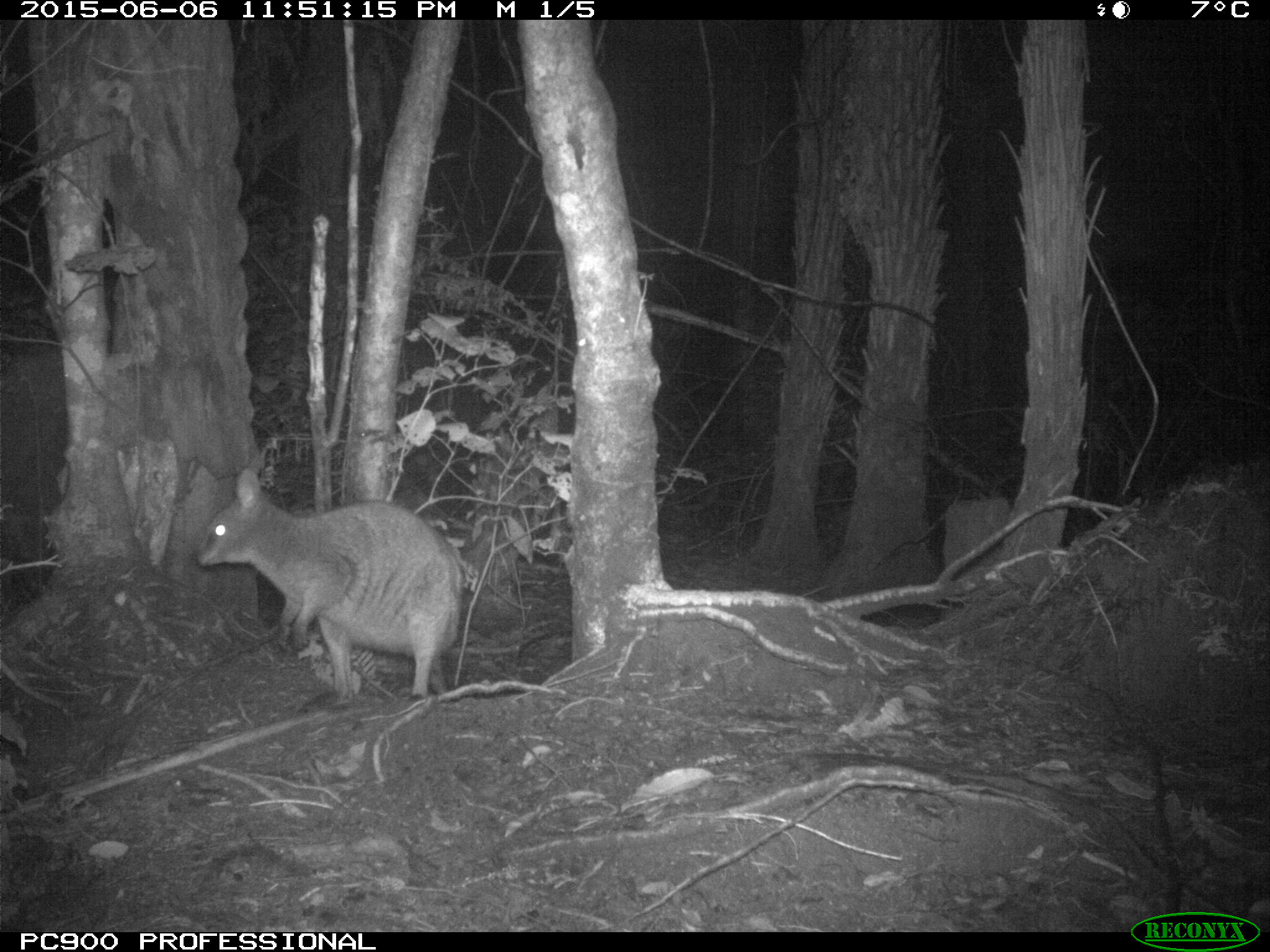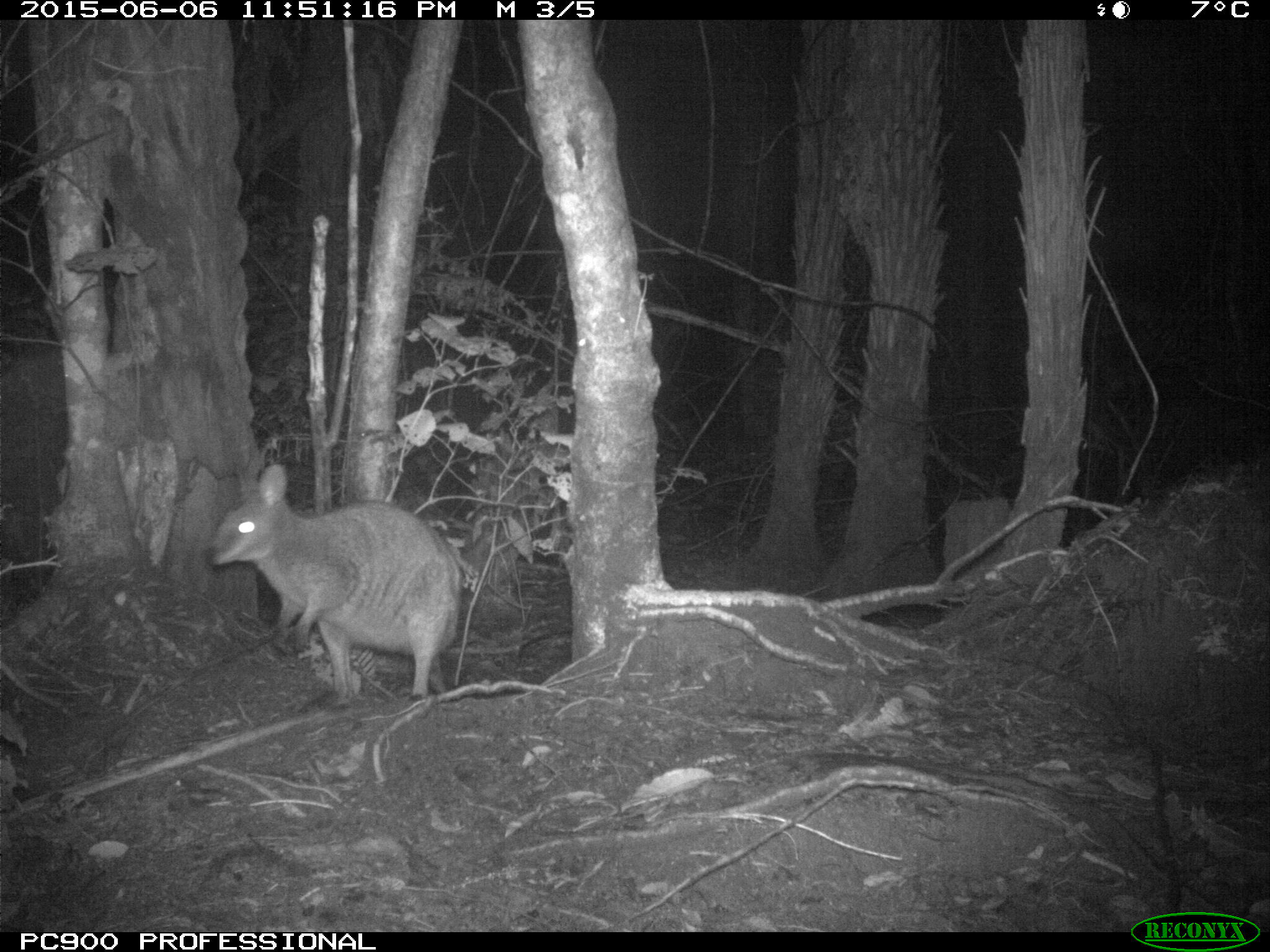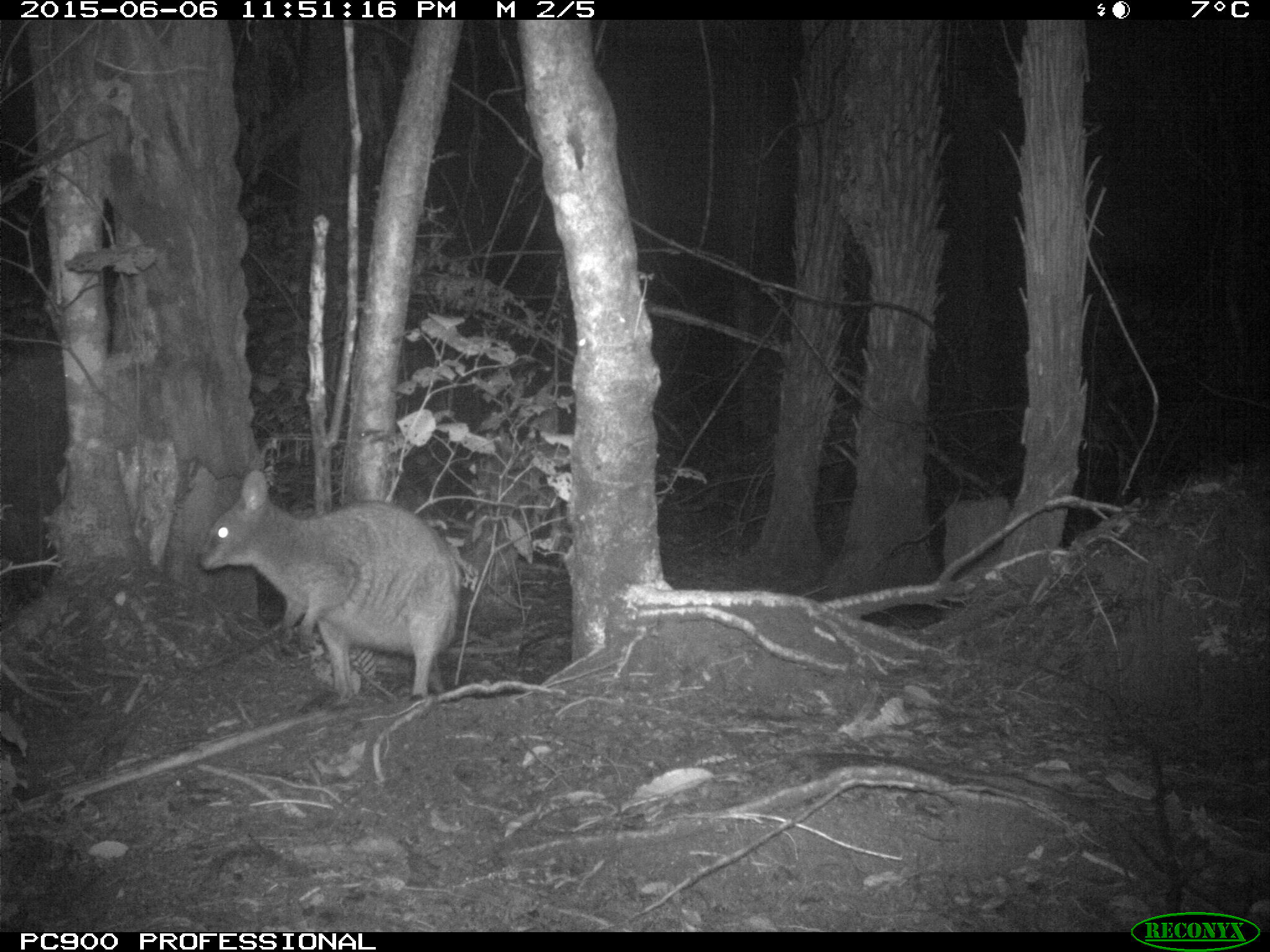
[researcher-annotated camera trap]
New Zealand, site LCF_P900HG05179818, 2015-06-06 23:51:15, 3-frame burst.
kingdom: Animalia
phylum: Chordata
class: Mammalia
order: Diprotodontia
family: Macropodidae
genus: Notamacropus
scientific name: Notamacropus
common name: wallaby